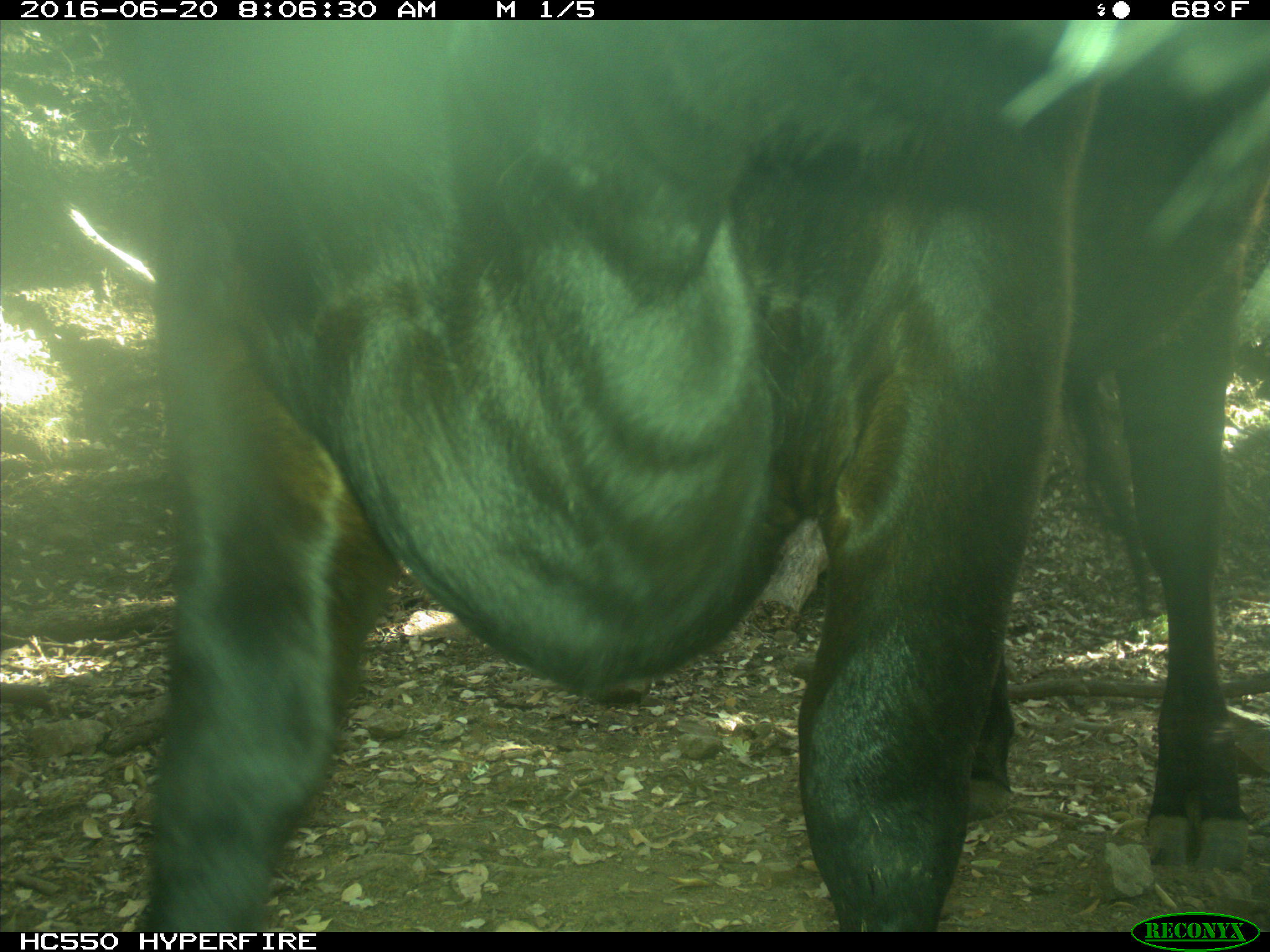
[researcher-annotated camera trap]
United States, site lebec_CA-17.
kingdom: Animalia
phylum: Chordata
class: Mammalia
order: Artiodactyla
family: Bovidae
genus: Bos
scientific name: Bos taurus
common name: domestic cow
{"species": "Bos taurus (domestic cow)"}